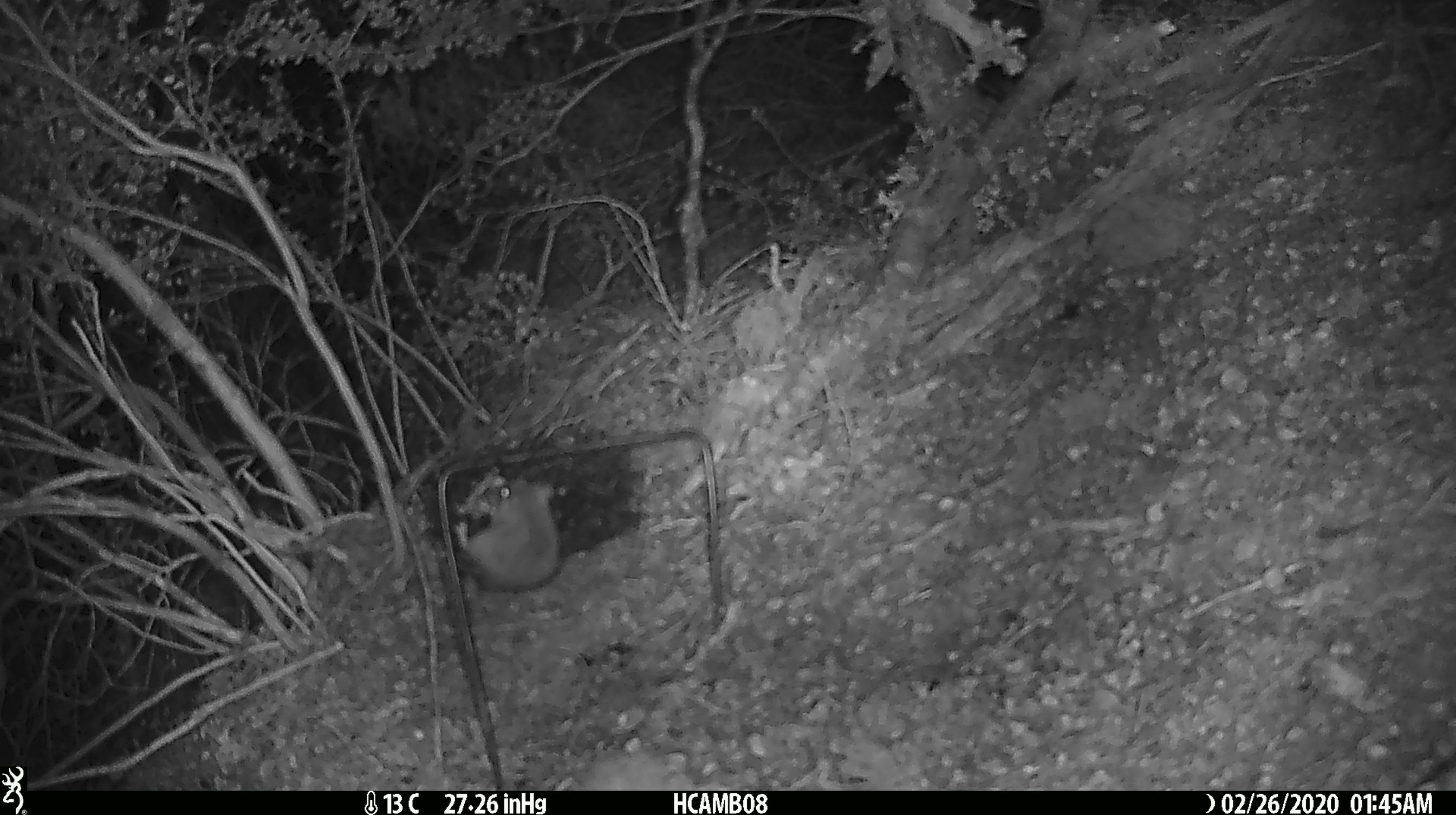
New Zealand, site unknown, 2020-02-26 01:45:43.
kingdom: Animalia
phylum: Chordata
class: Mammalia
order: Rodentia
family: Muridae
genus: Mus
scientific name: Mus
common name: mouse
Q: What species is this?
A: Mouse (Mus).